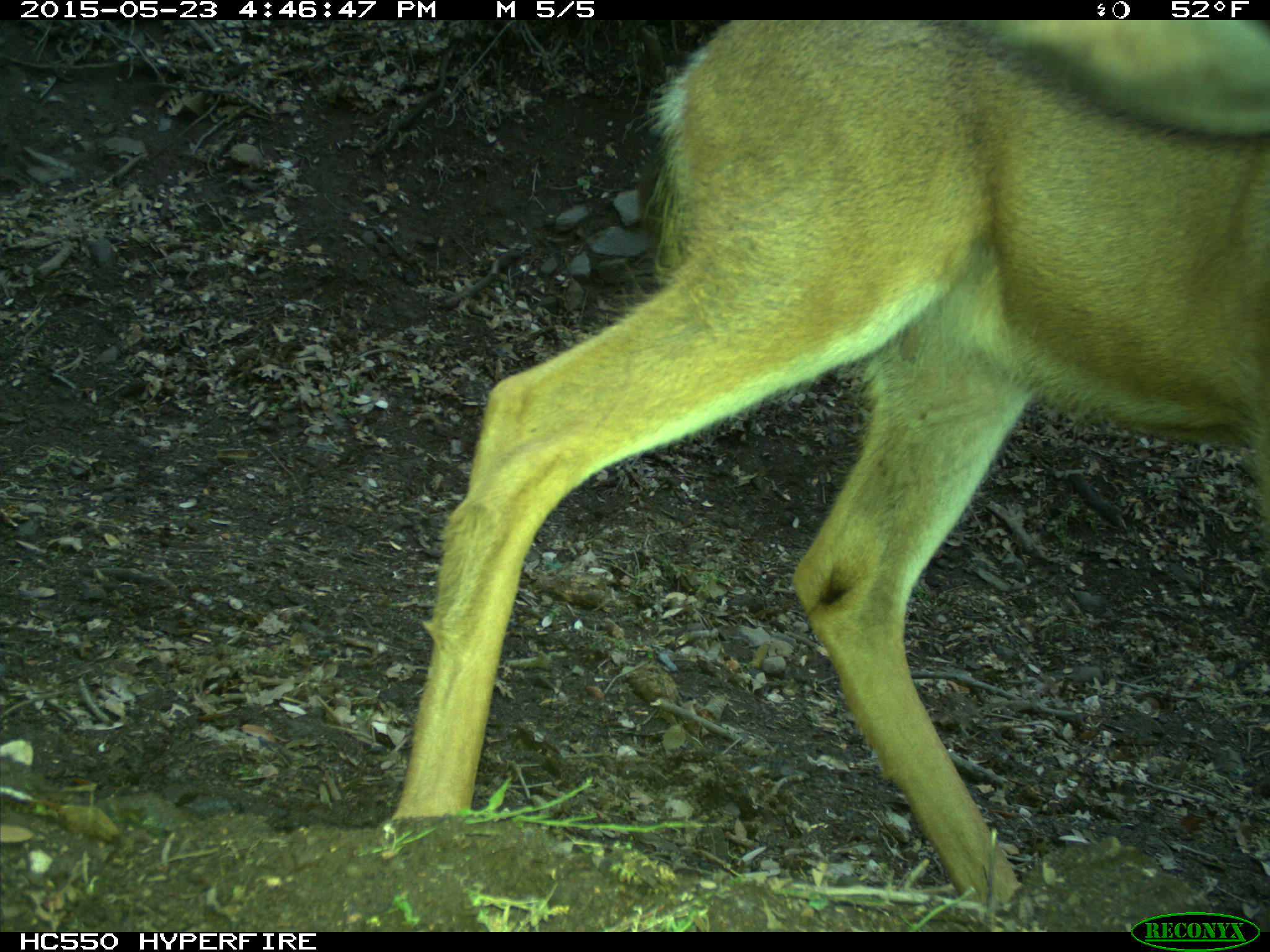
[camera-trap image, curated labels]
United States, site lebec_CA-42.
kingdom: Animalia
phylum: Chordata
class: Mammalia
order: Artiodactyla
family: Cervidae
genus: Odocoileus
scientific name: Odocoileus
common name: deer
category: unidentified deer